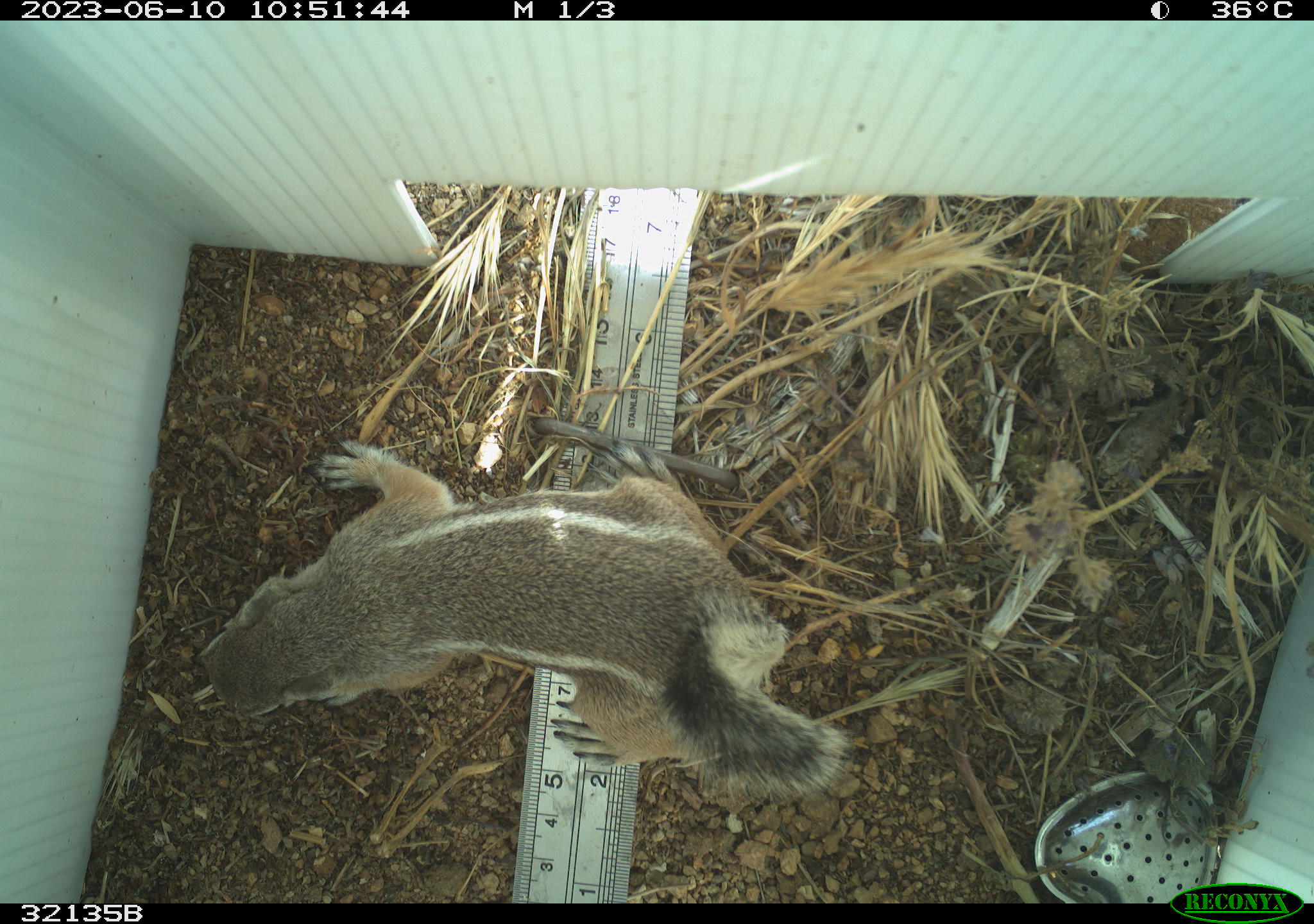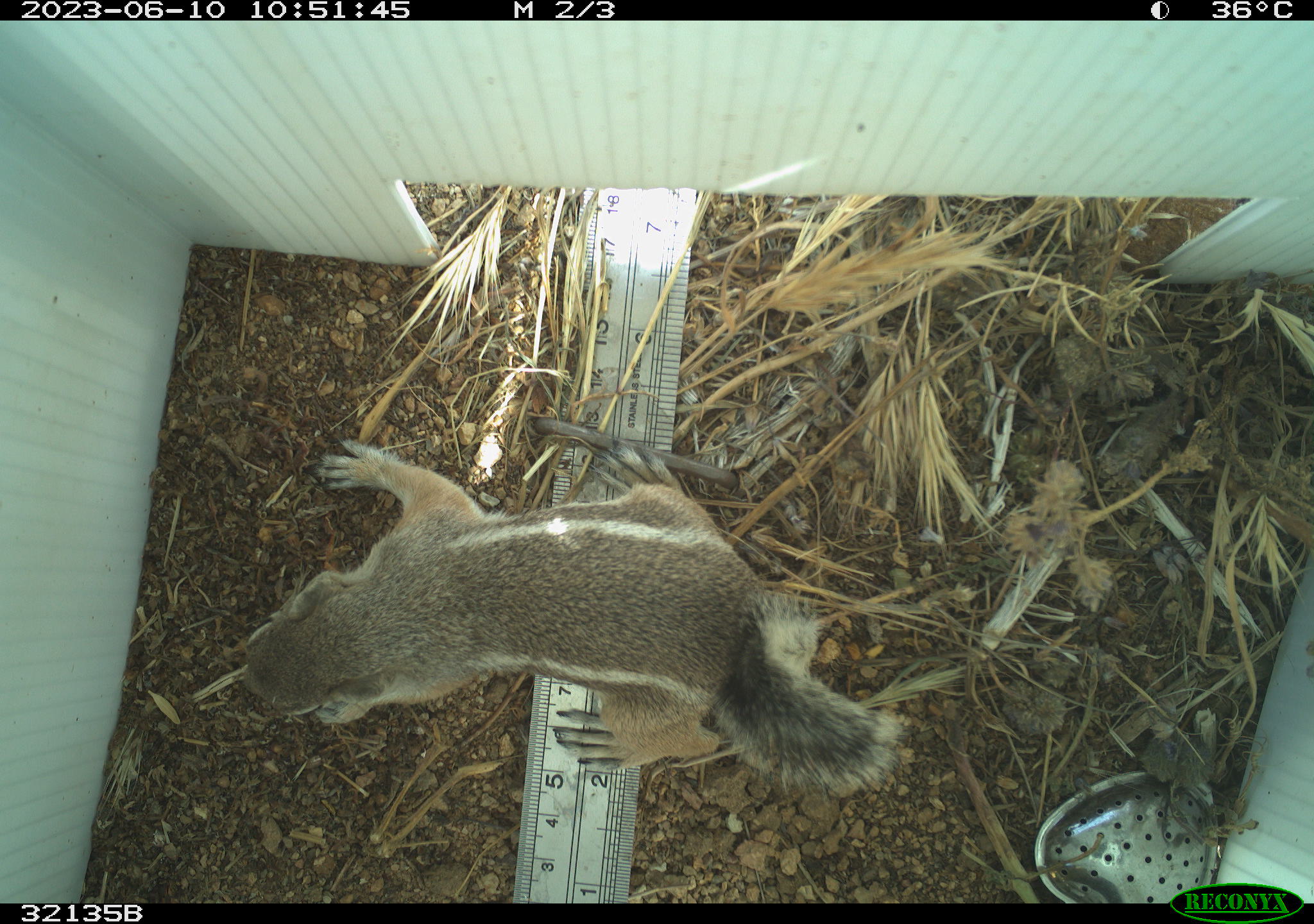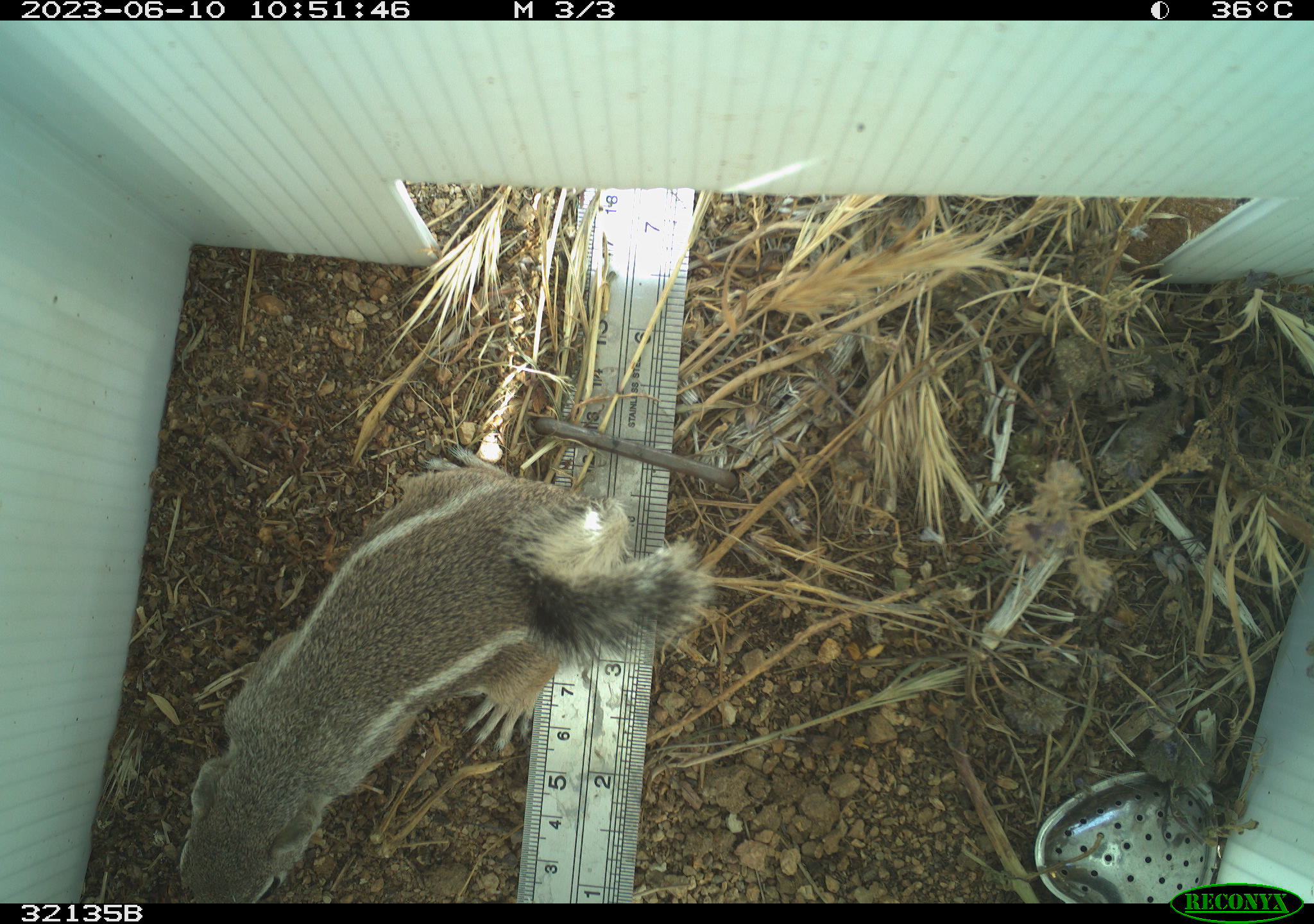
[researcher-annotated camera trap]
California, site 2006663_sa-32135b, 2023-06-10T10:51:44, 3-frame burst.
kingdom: Animalia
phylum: Chordata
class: Mammalia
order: Rodentia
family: Sciuridae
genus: Ammospermophilus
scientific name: Ammospermophilus leucurus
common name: white-tailed antelope squirrel